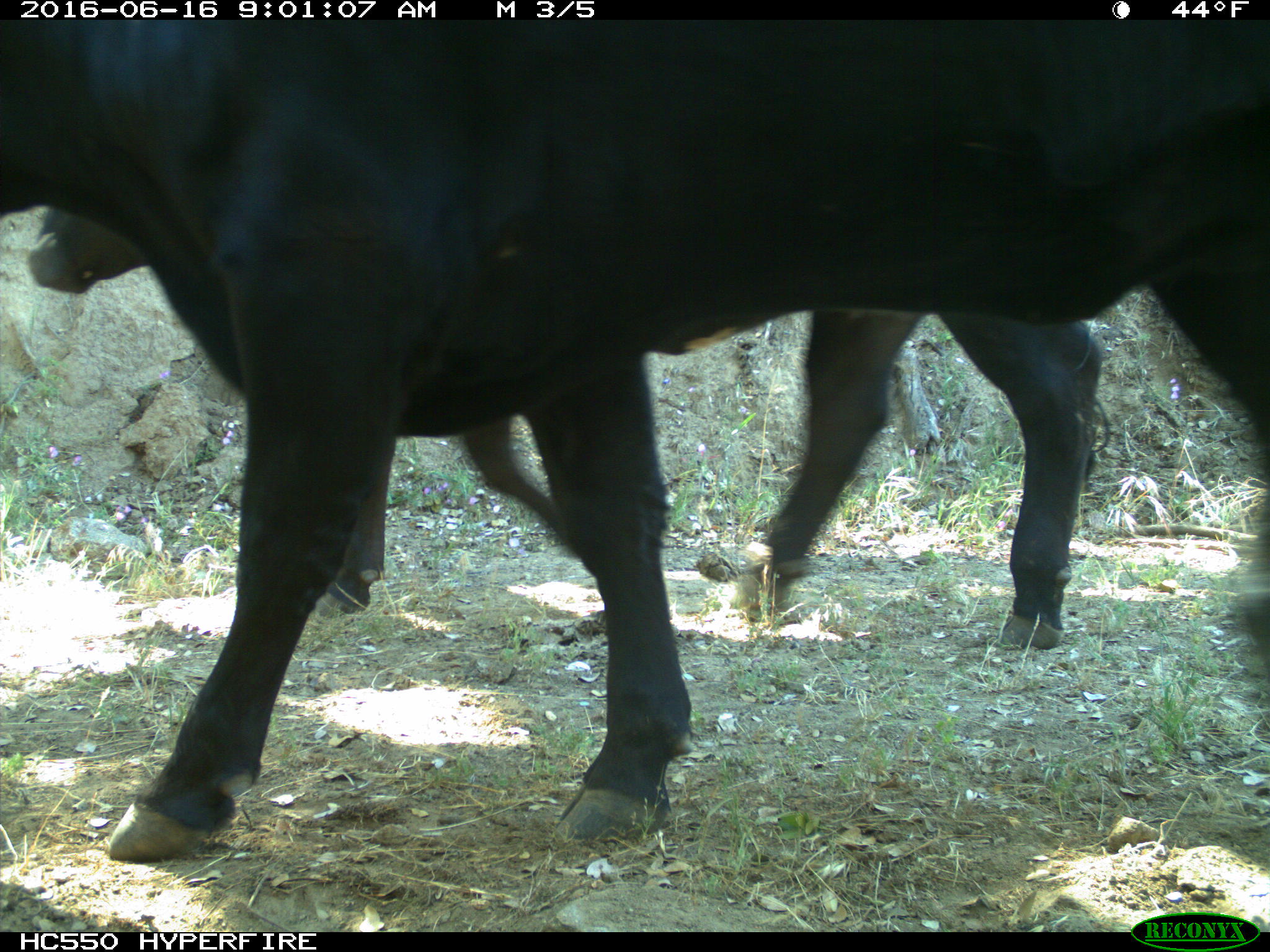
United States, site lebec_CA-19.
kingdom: Animalia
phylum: Chordata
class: Mammalia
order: Artiodactyla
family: Bovidae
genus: Bos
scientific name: Bos taurus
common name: domestic cow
Bos taurus (domestic cow).